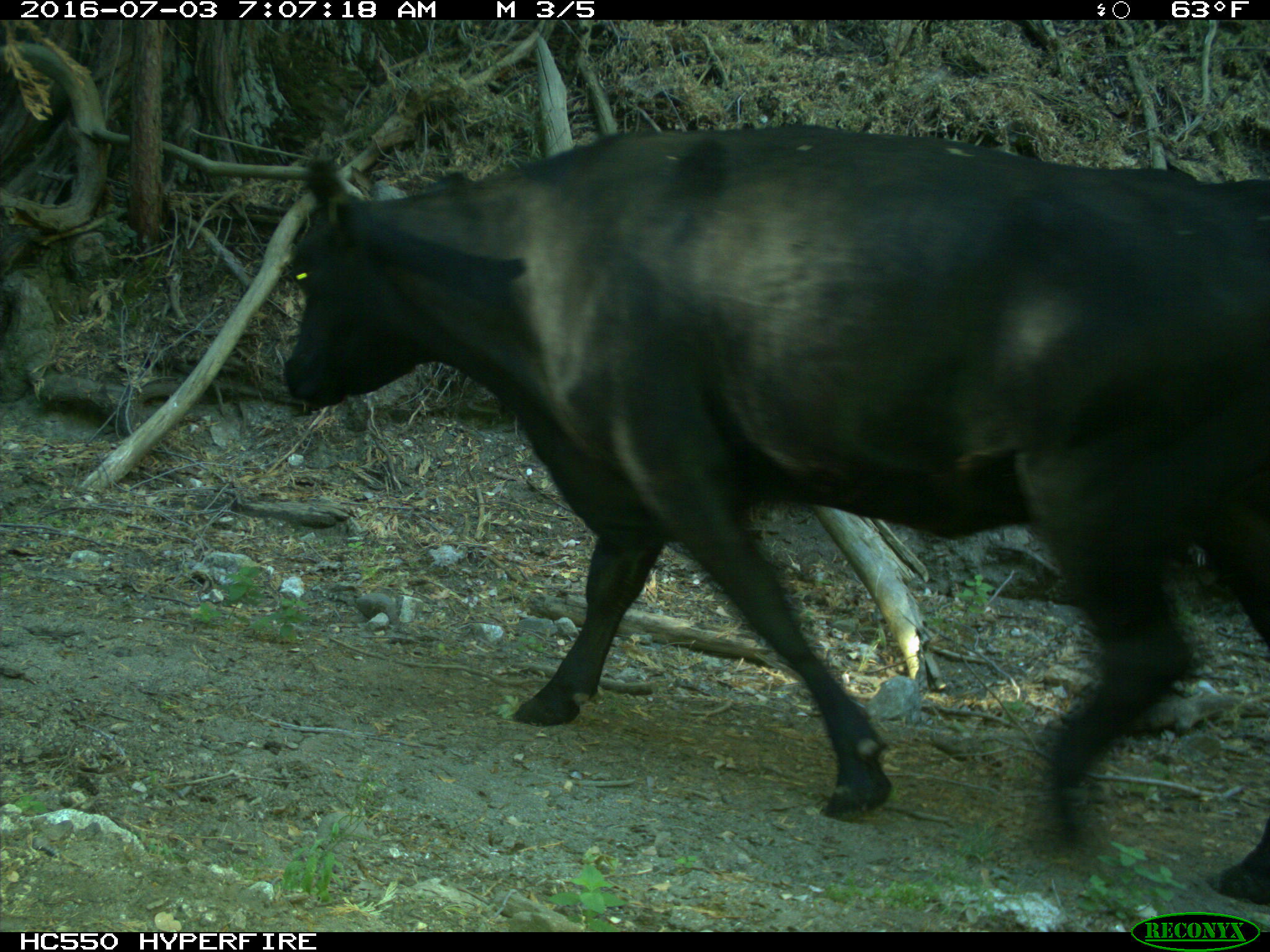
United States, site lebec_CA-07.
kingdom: Animalia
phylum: Chordata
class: Mammalia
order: Artiodactyla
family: Bovidae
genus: Bos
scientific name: Bos taurus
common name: domestic cow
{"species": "Bos taurus (domestic cow)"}